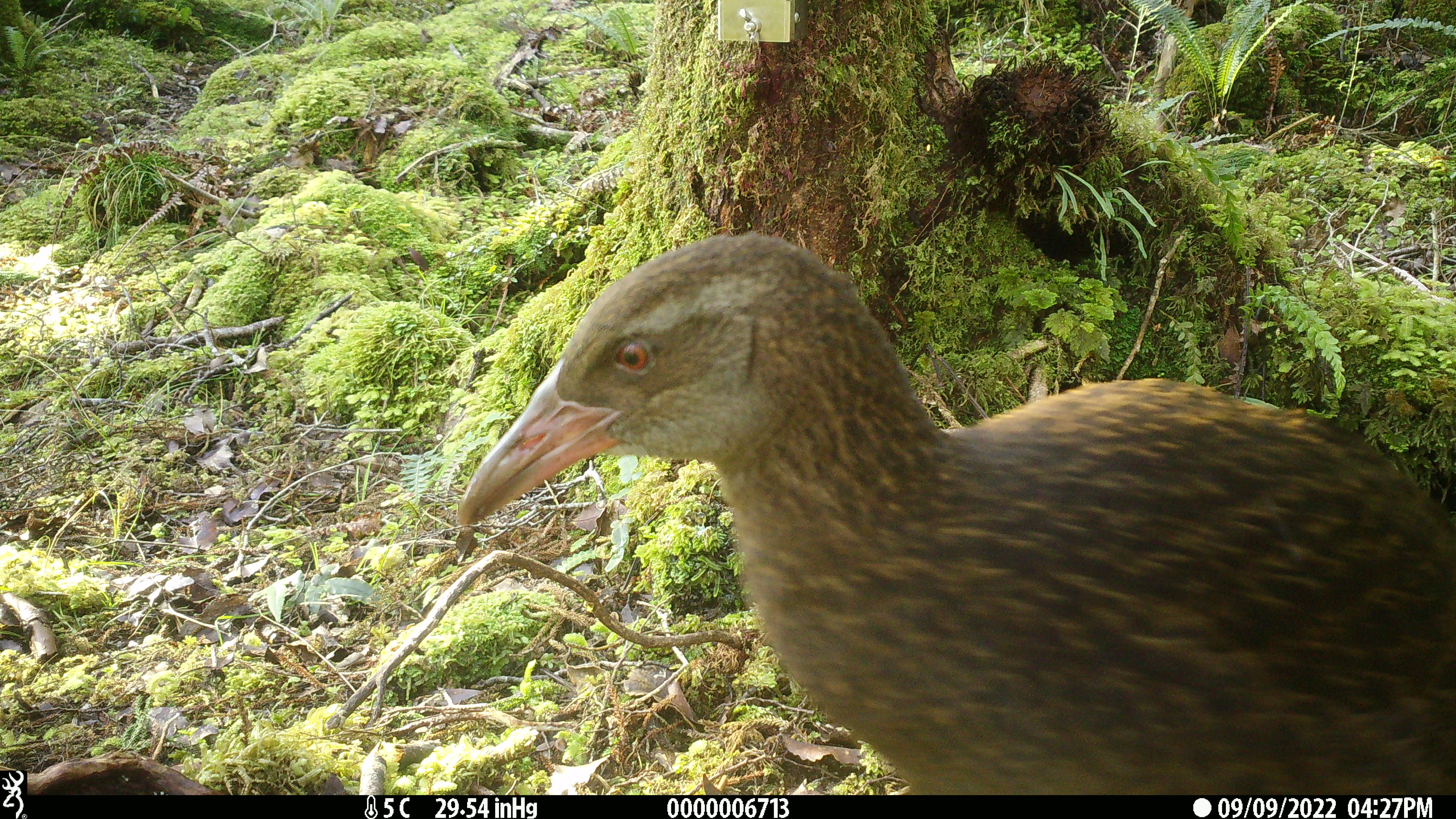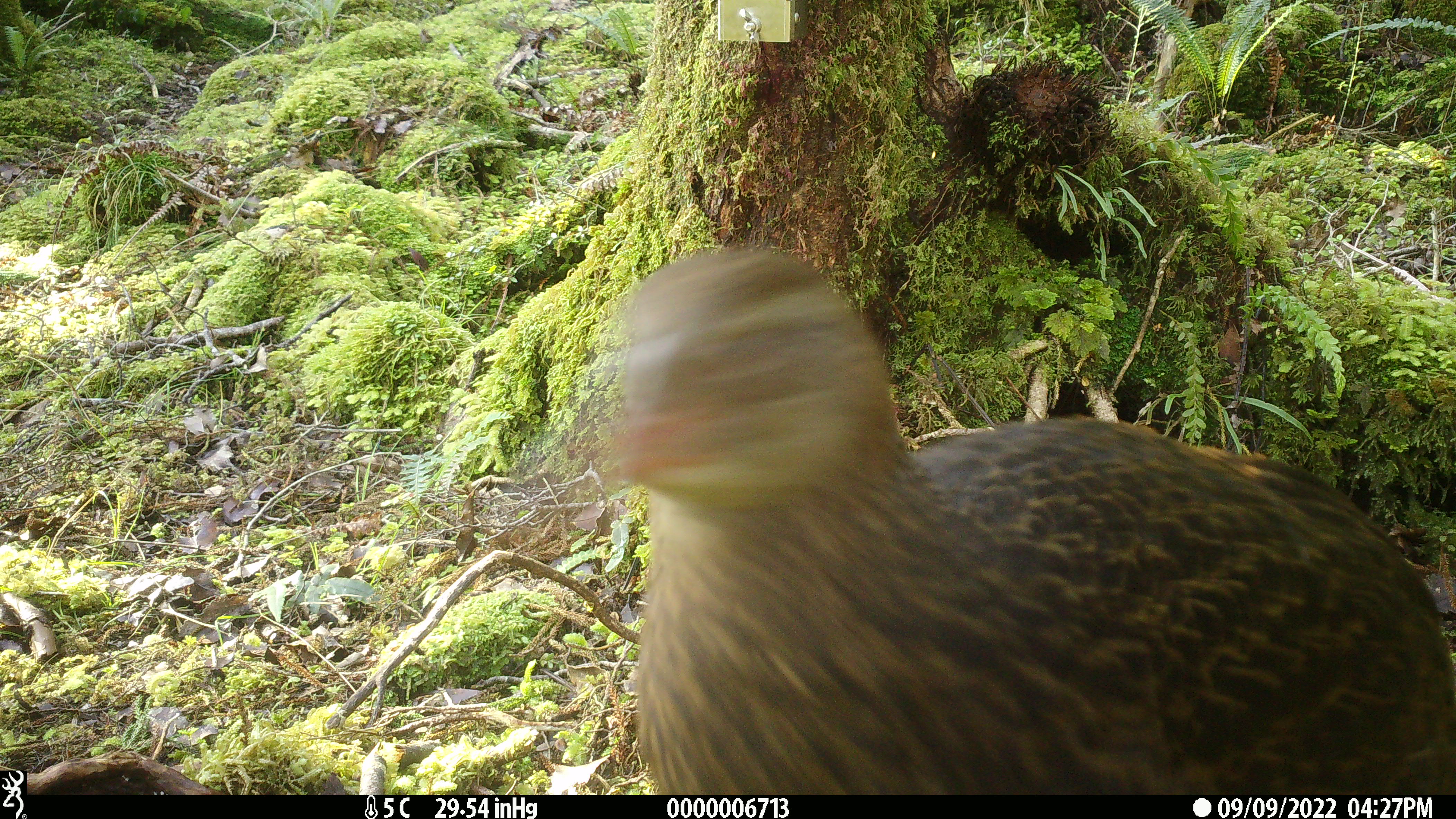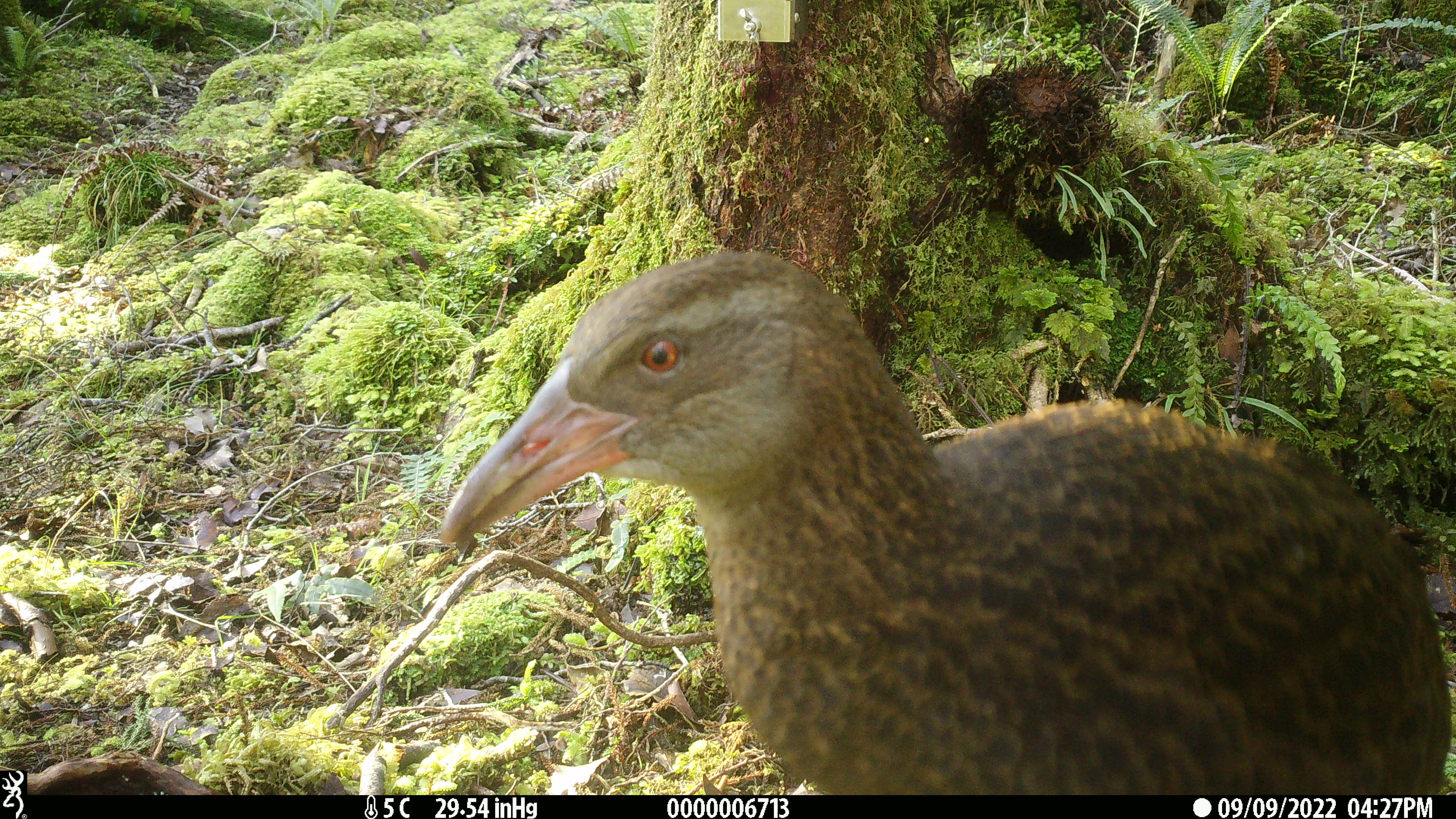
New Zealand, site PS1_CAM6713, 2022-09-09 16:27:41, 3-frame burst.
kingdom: Animalia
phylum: Chordata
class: Aves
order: Gruiformes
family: Rallidae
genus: Gallirallus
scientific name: Gallirallus australis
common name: weka